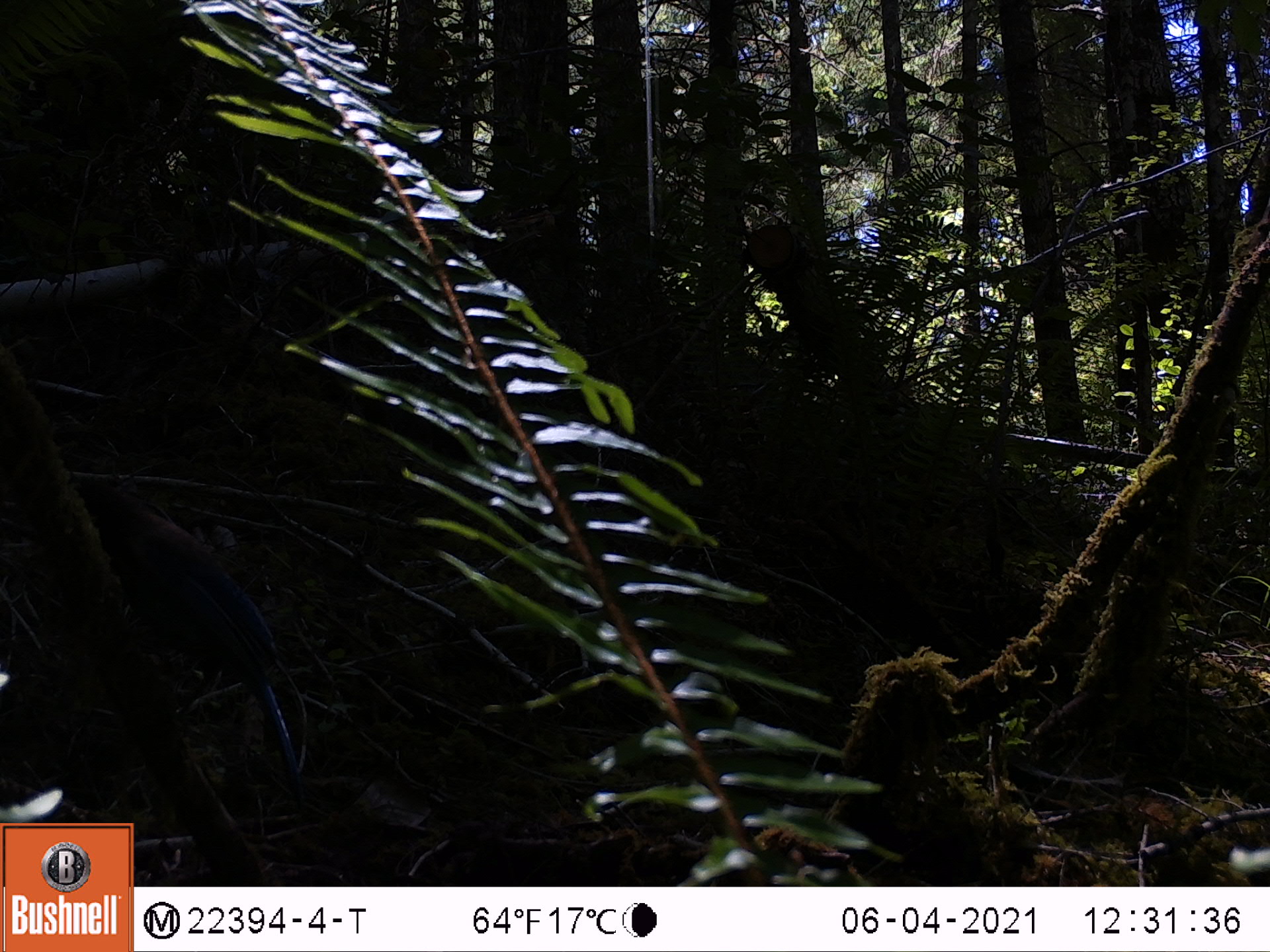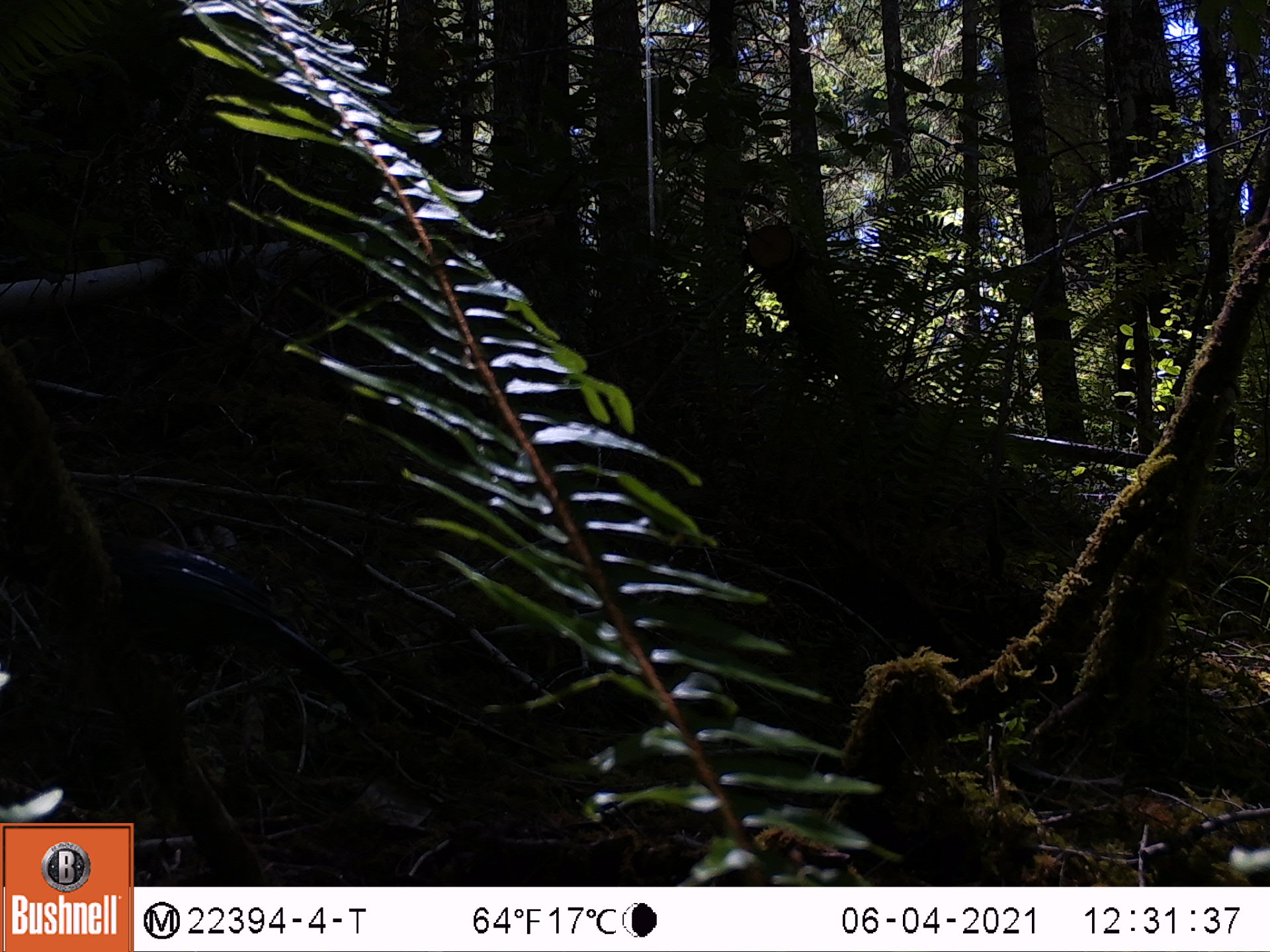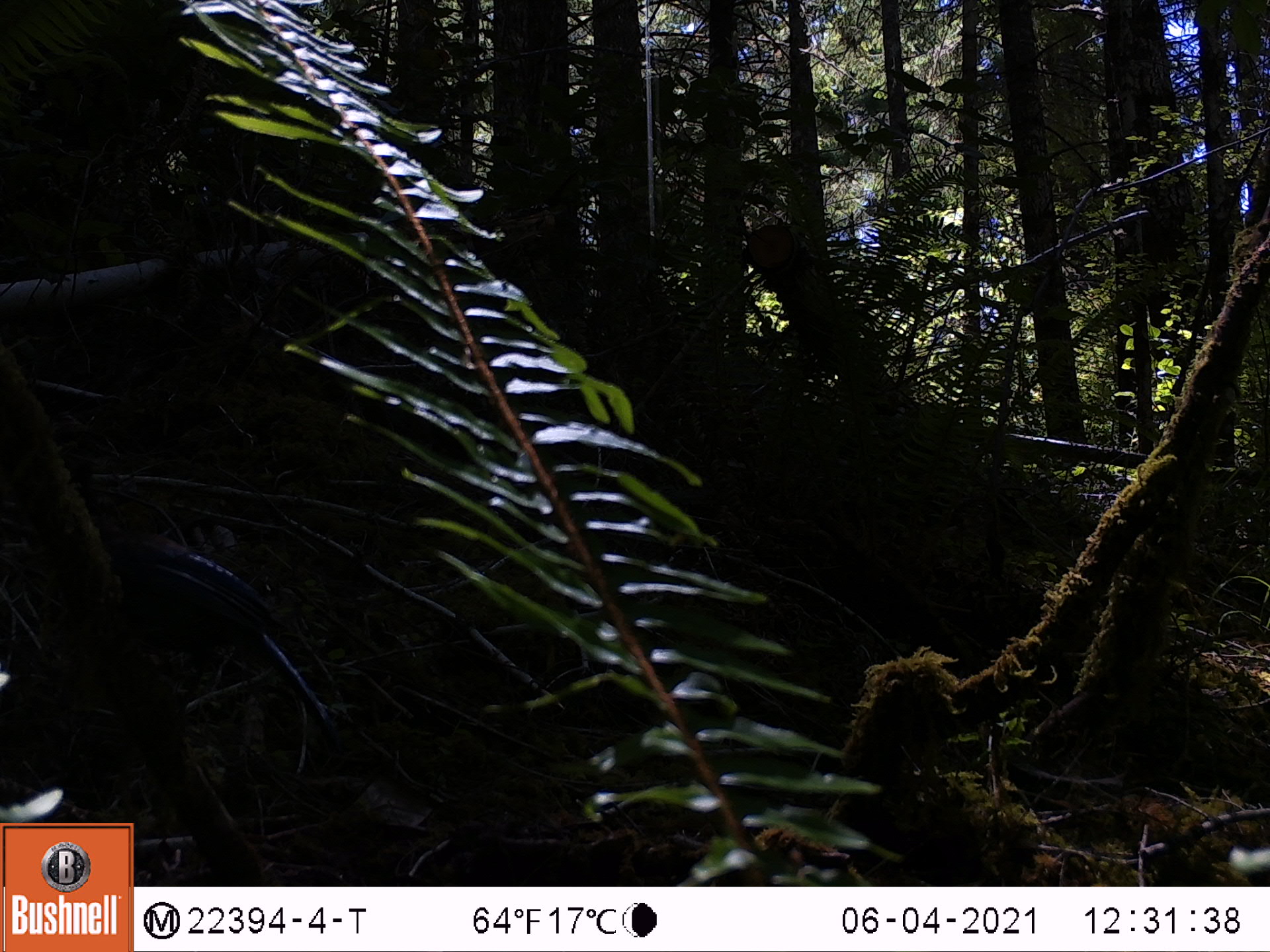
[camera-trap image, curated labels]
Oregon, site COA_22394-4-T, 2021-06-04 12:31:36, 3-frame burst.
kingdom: Animalia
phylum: Chordata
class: Aves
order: Passeriformes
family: Corvidae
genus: Cyanocitta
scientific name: Cyanocitta stelleri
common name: steller's jay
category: stellers jay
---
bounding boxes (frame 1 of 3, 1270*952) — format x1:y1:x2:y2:
stellers jay: 18:396:348:814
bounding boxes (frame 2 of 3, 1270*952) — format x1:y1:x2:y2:
stellers jay: 0:465:430:774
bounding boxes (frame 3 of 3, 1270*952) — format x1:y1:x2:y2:
stellers jay: 0:420:395:787